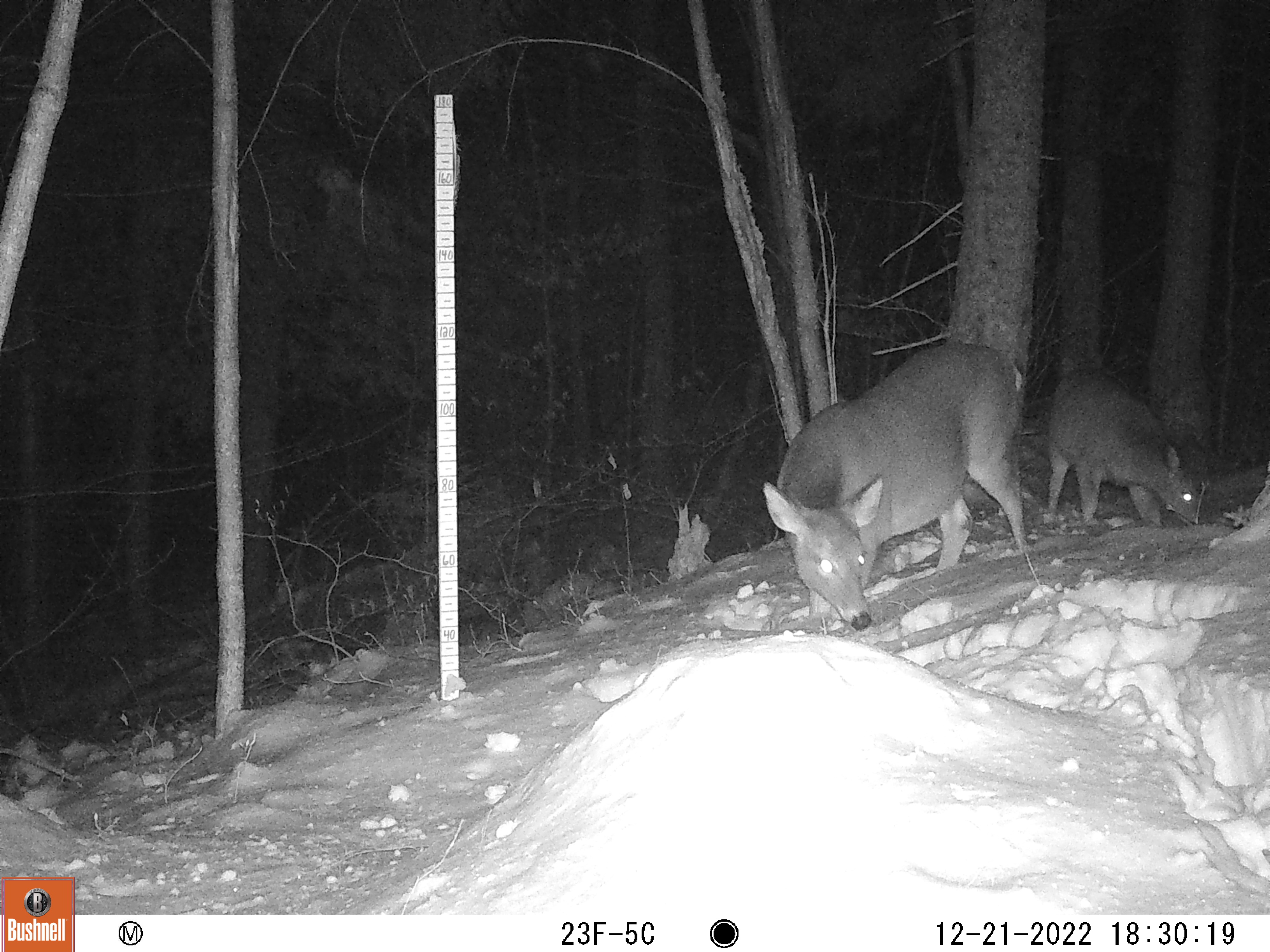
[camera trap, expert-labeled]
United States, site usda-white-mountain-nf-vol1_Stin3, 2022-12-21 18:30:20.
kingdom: Animalia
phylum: Chordata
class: Mammalia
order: Artiodactyla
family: Cervidae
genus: Odocoileus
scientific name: Odocoileus virginianus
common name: white-tailed deer